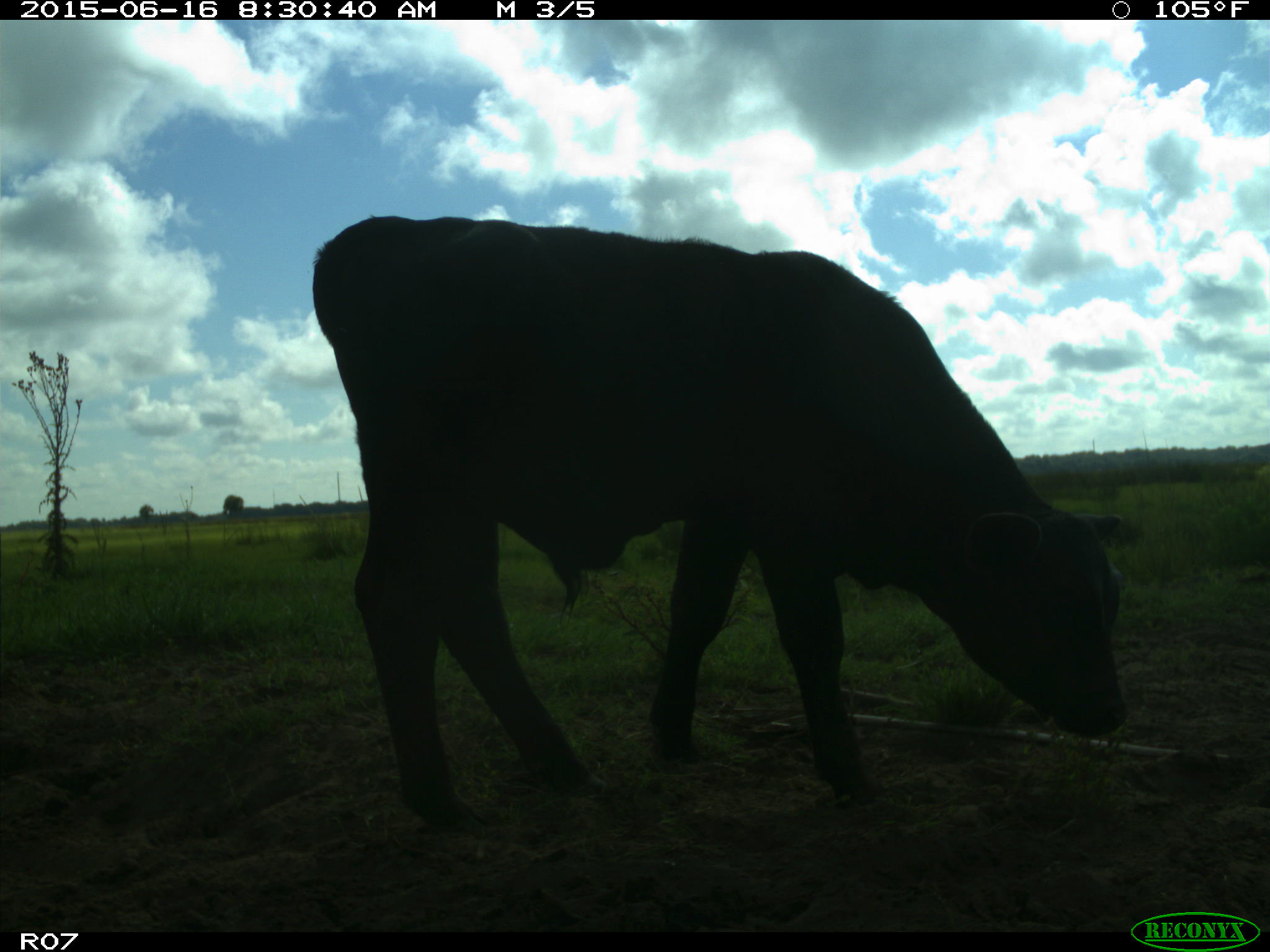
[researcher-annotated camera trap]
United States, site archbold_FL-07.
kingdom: Animalia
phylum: Chordata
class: Mammalia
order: Artiodactyla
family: Bovidae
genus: Bos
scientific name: Bos taurus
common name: domestic cow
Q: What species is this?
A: Bos taurus (domestic cow).